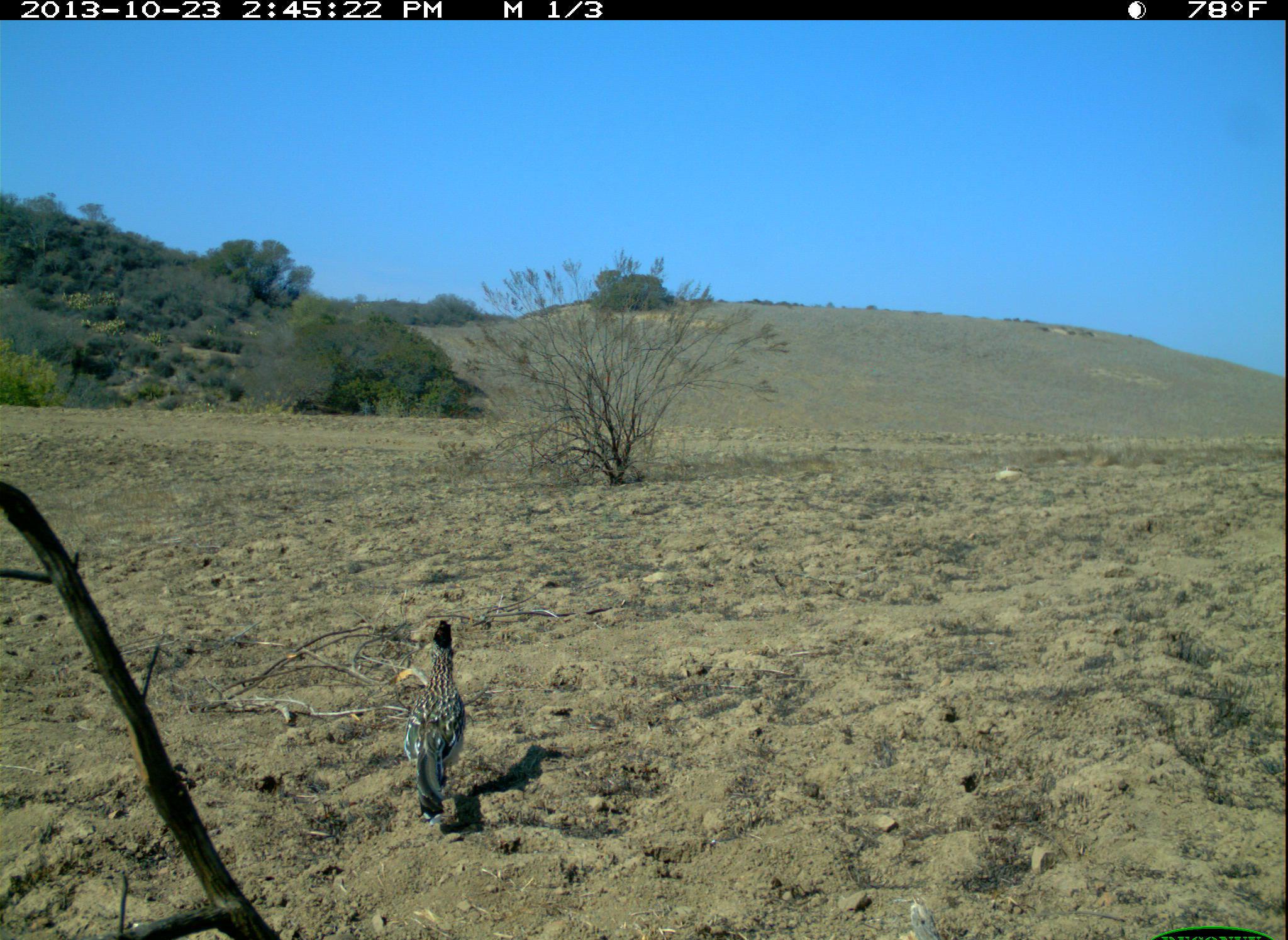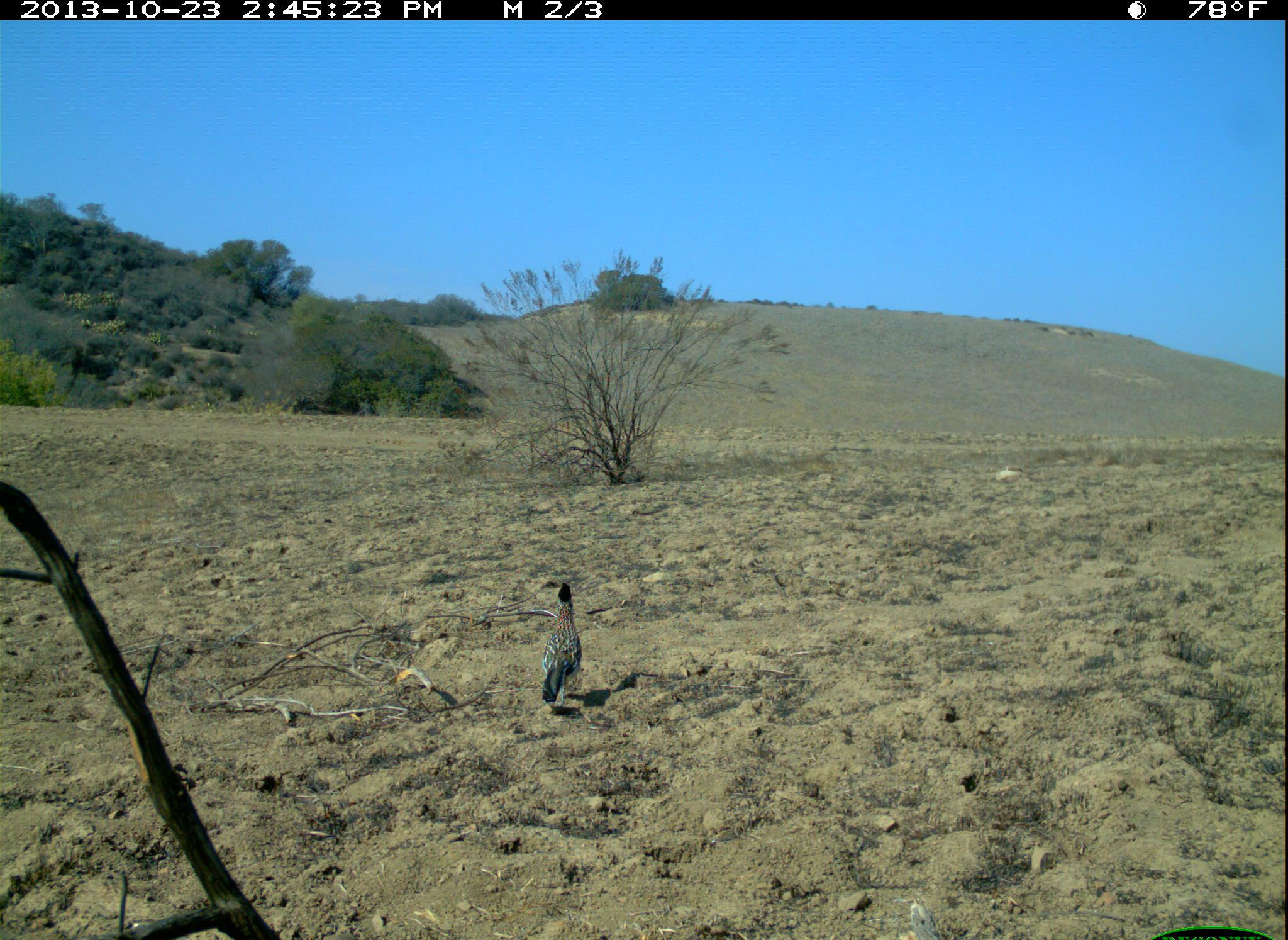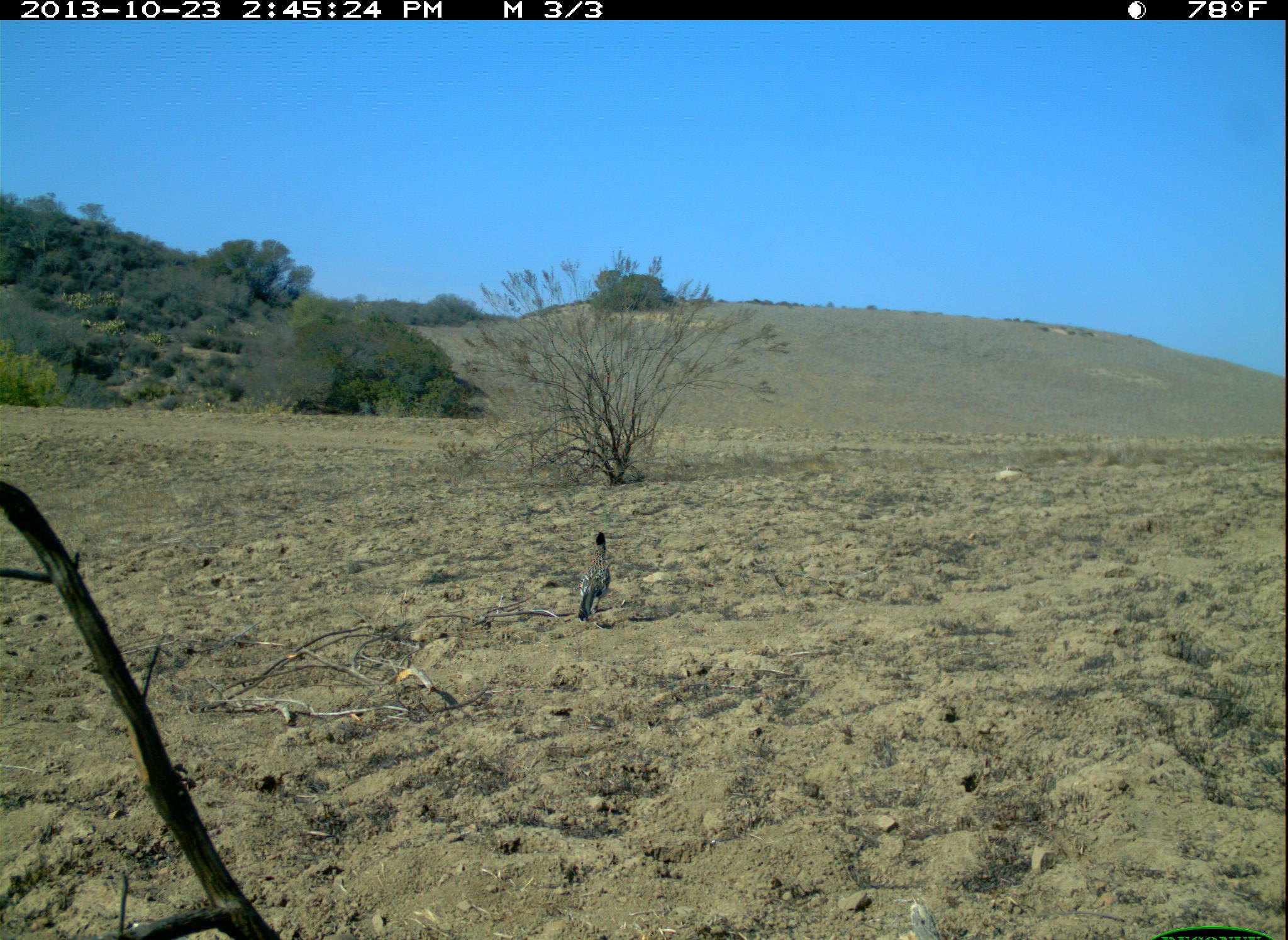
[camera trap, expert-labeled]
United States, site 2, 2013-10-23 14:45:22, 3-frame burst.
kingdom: Animalia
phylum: Chordata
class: Aves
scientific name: Aves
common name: bird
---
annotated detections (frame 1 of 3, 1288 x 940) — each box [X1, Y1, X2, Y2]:
bird: [404, 619, 465, 828]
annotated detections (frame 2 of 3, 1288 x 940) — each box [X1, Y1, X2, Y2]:
bird: [541, 582, 584, 710]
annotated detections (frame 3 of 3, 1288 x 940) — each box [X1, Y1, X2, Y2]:
bird: [577, 532, 611, 628]